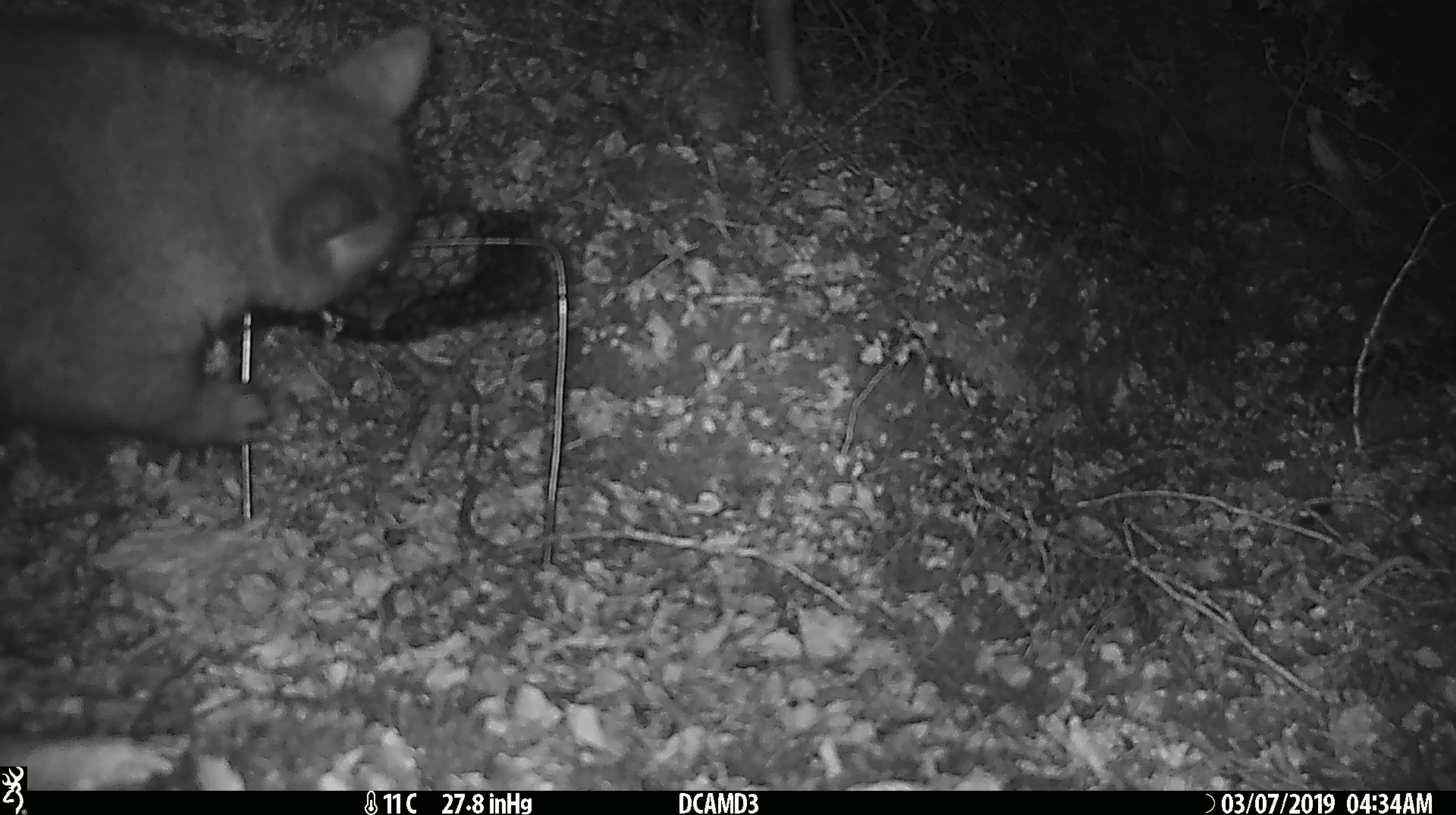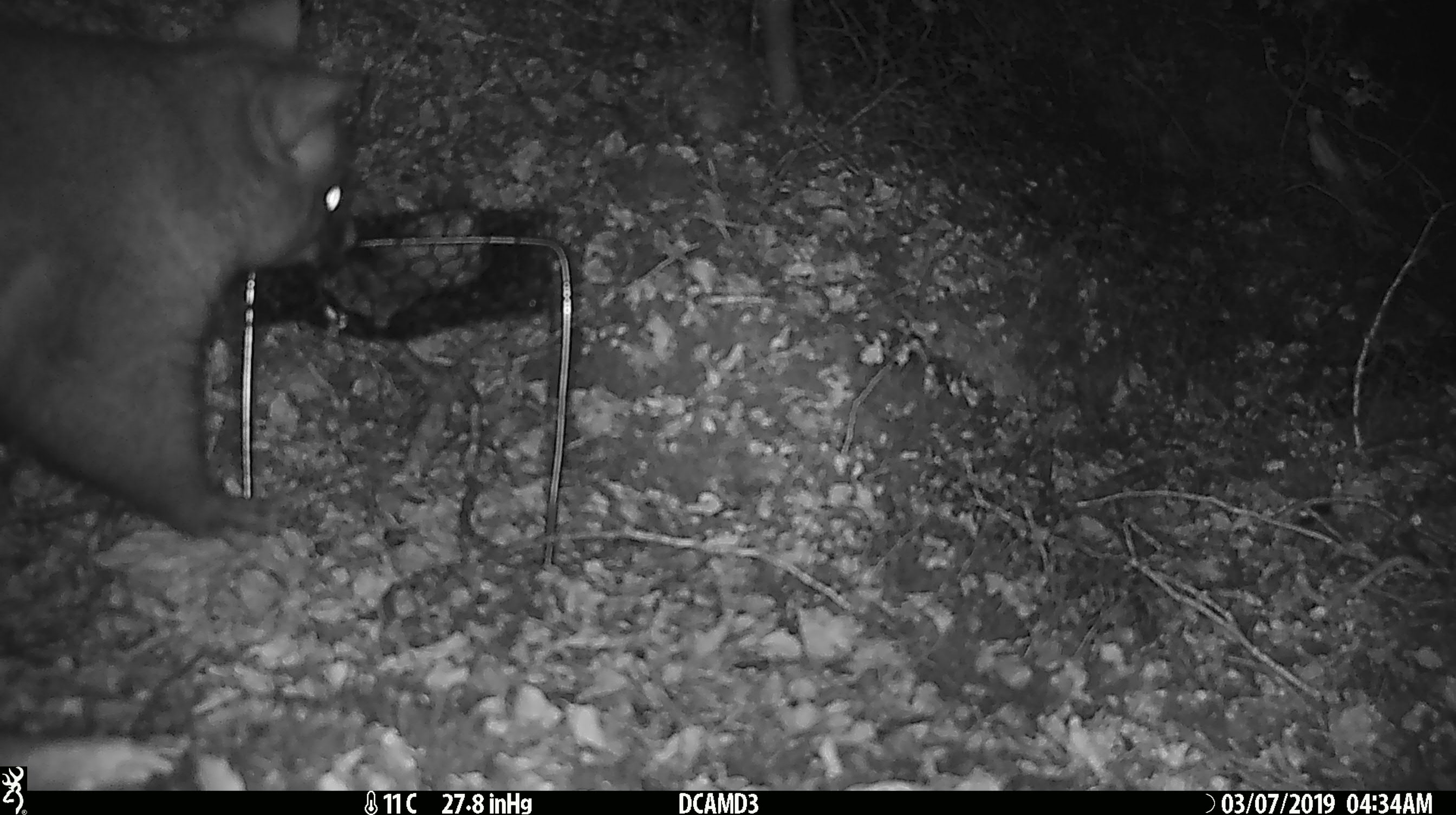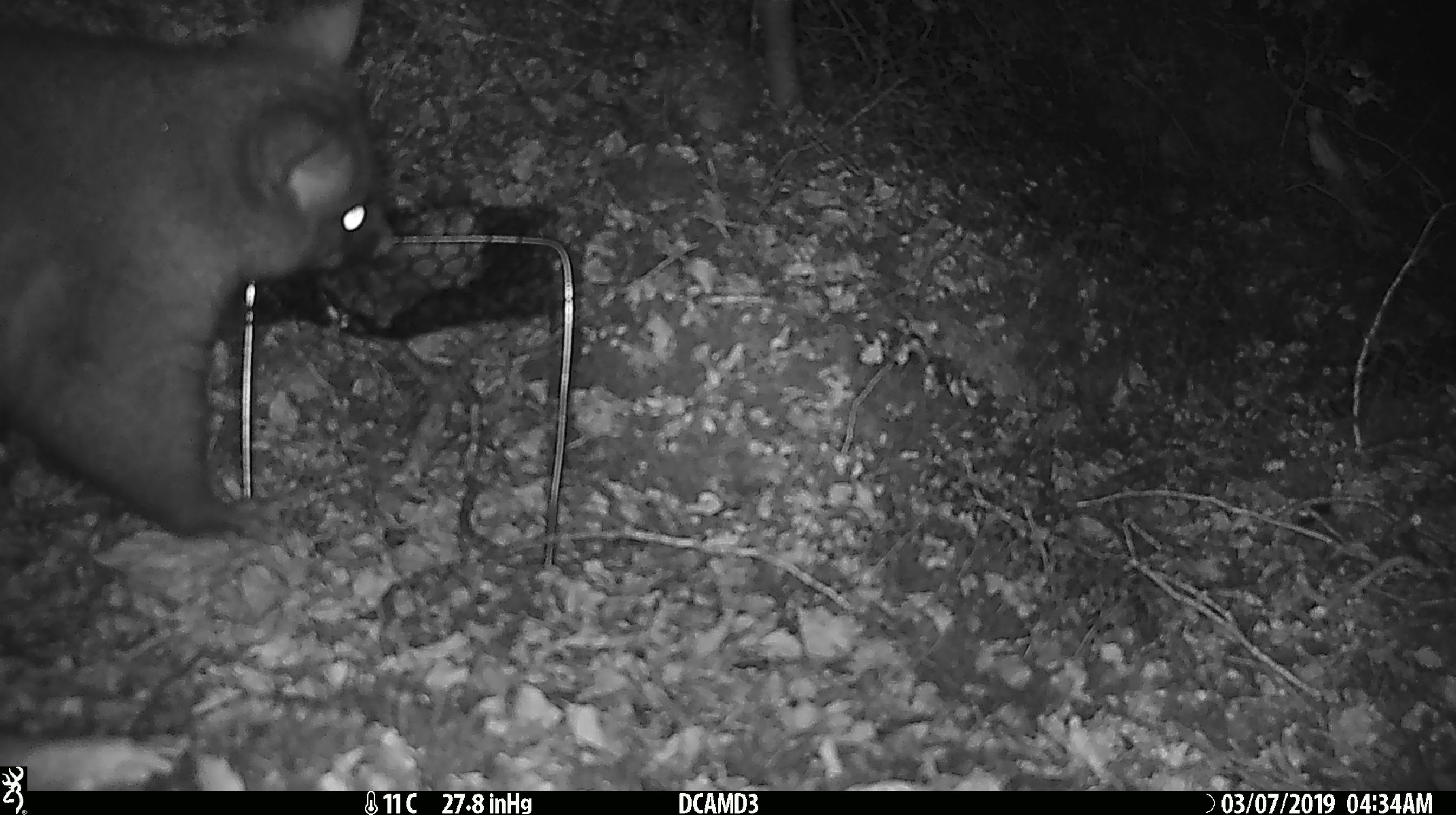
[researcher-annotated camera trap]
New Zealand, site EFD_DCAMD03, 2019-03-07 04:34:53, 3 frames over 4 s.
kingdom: Animalia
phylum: Chordata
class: Mammalia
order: Diprotodontia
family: Phalangeridae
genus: Trichosurus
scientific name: Trichosurus vulpecula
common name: common brushtail possum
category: possum